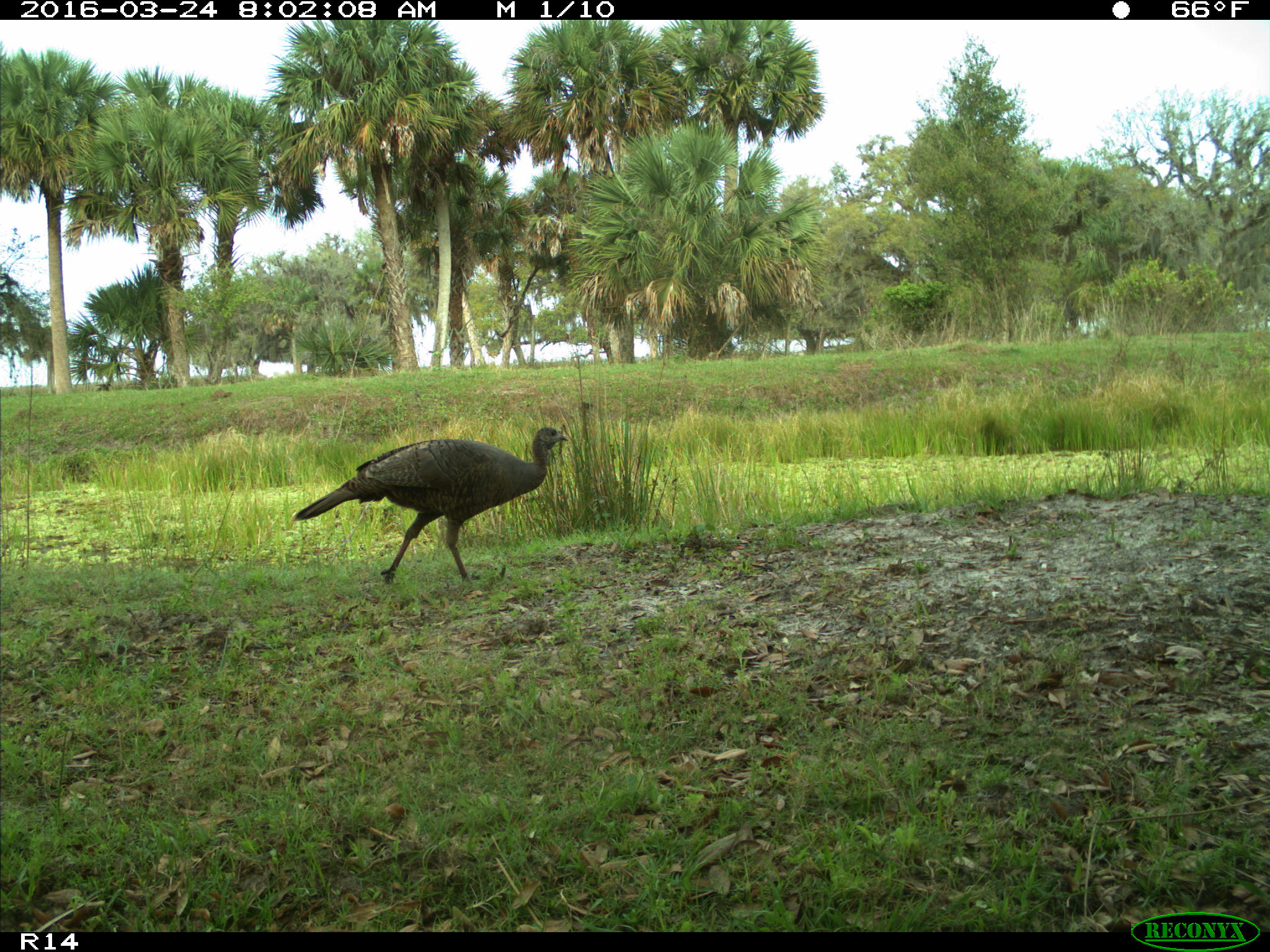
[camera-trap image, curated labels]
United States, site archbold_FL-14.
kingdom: Animalia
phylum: Chordata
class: Aves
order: Galliformes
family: Phasianidae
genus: Meleagris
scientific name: Meleagris gallopavo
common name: wild turkey